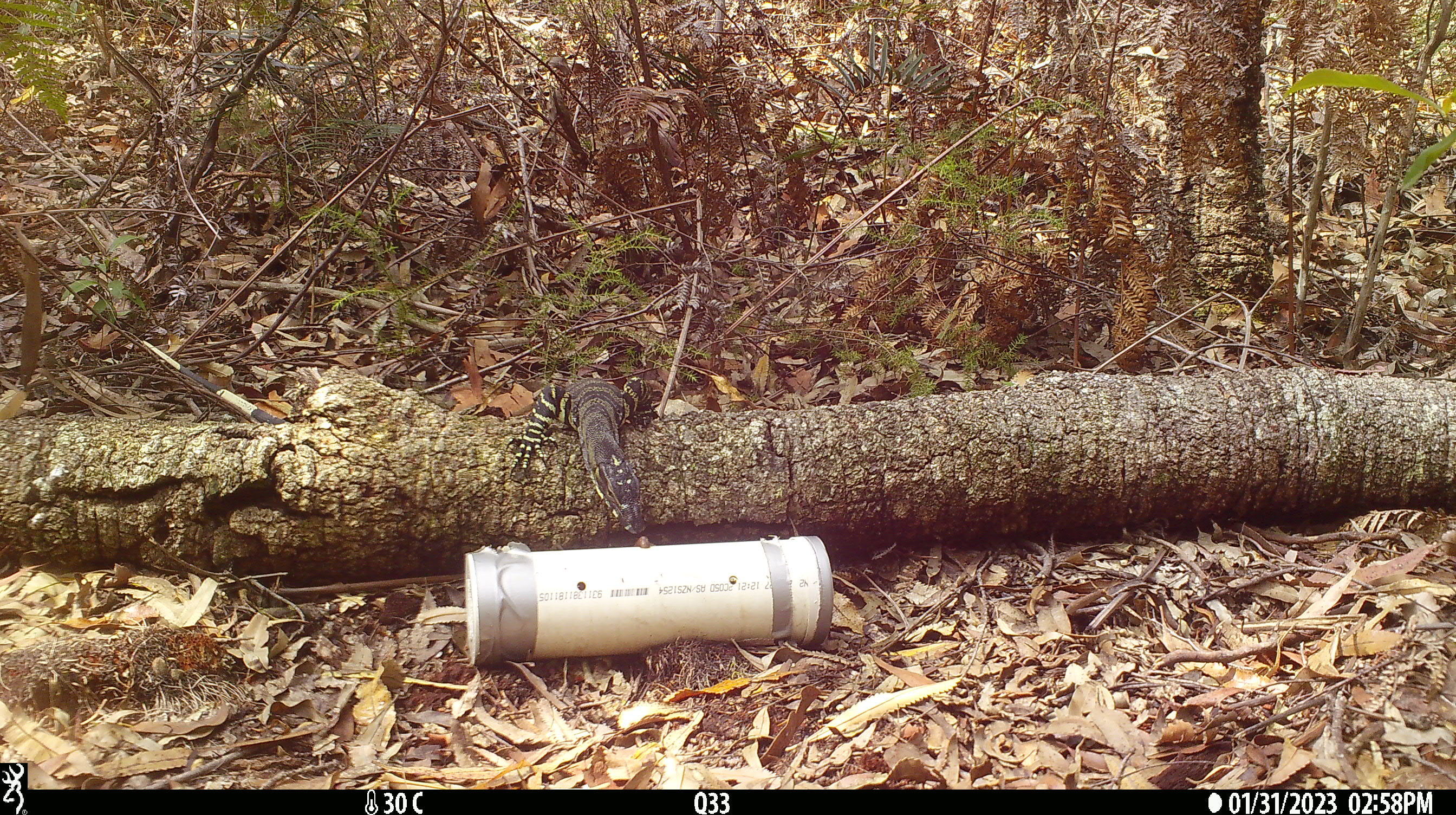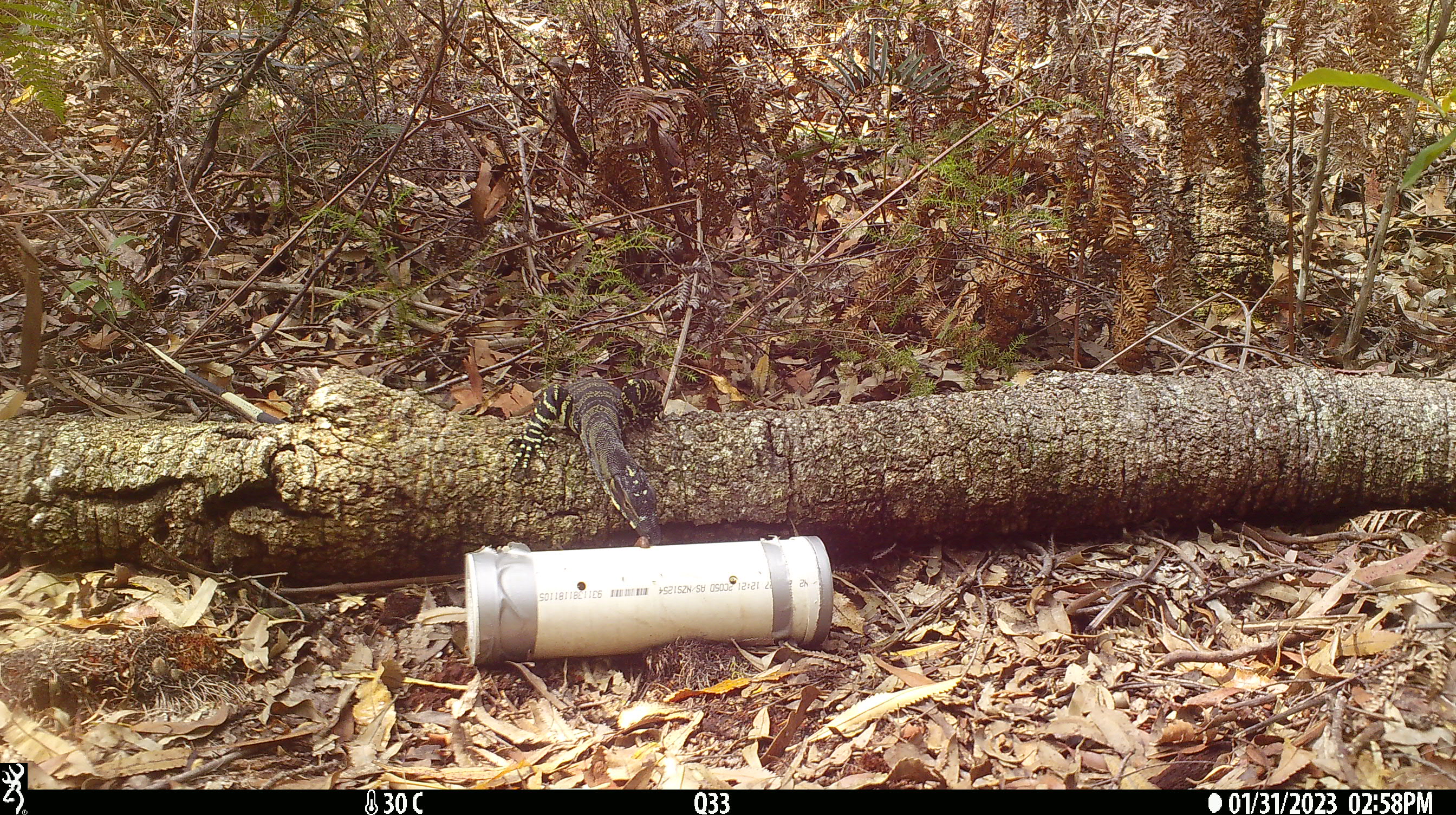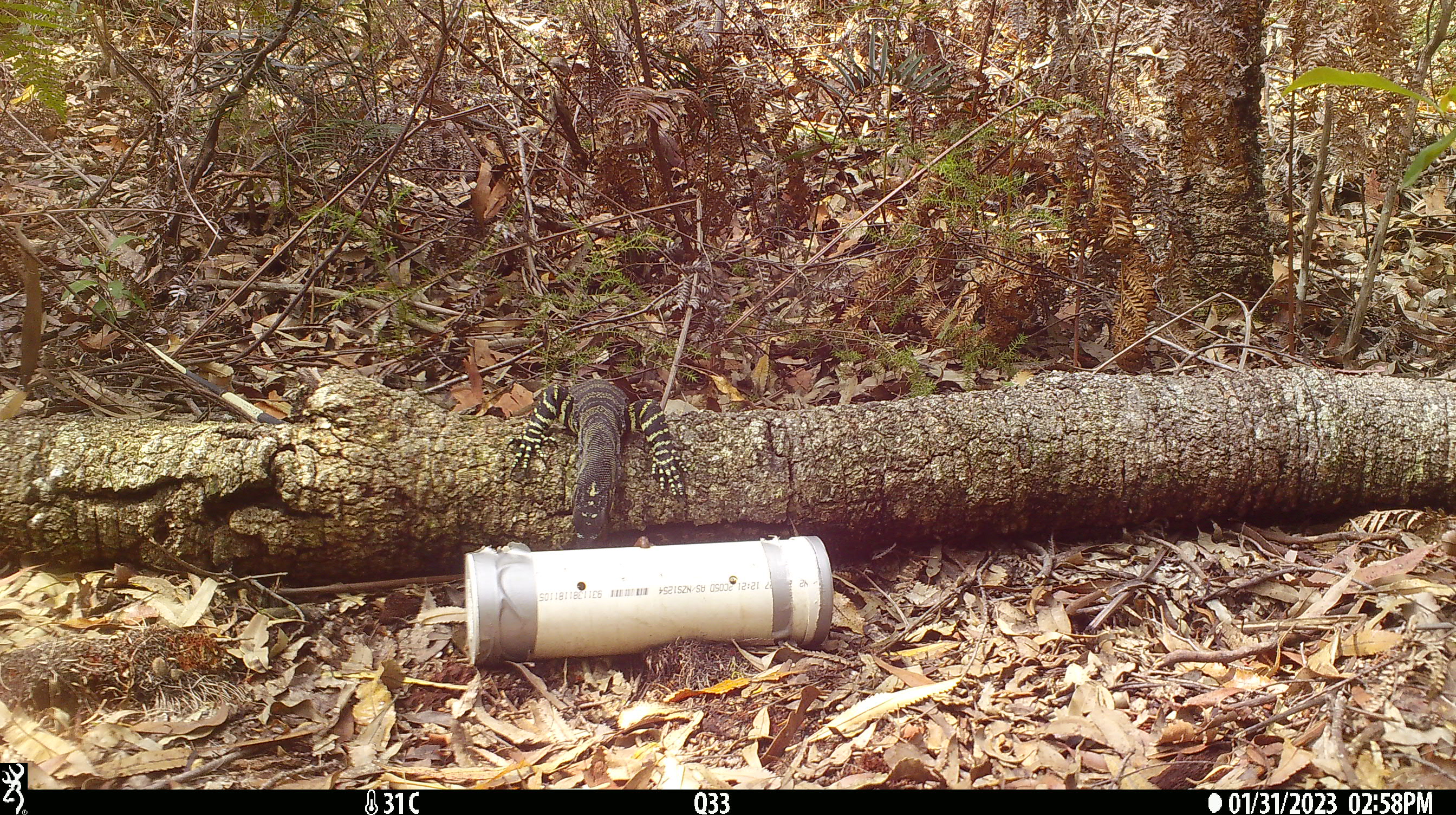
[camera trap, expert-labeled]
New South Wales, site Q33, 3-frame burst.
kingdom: Animalia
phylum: Chordata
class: Reptilia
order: Squamata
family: Varanidae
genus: Varanus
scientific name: Varanus varius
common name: lace monitor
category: goanna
Goanna (lace monitor) (Varanus varius).